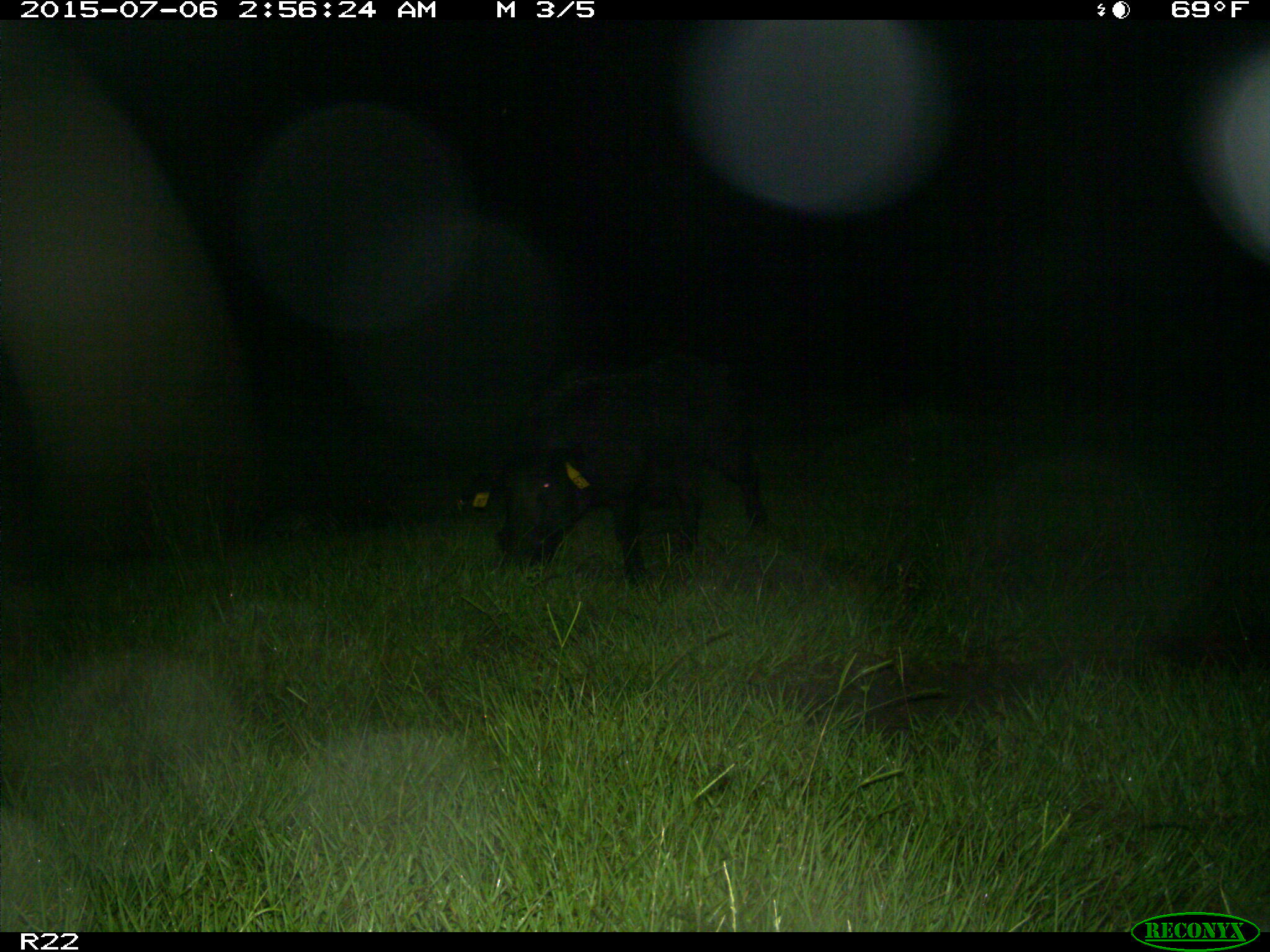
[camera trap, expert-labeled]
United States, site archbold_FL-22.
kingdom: Animalia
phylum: Chordata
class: Mammalia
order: Artiodactyla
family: Bovidae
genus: Bos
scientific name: Bos taurus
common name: domestic cow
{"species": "Bos taurus (domestic cow)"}